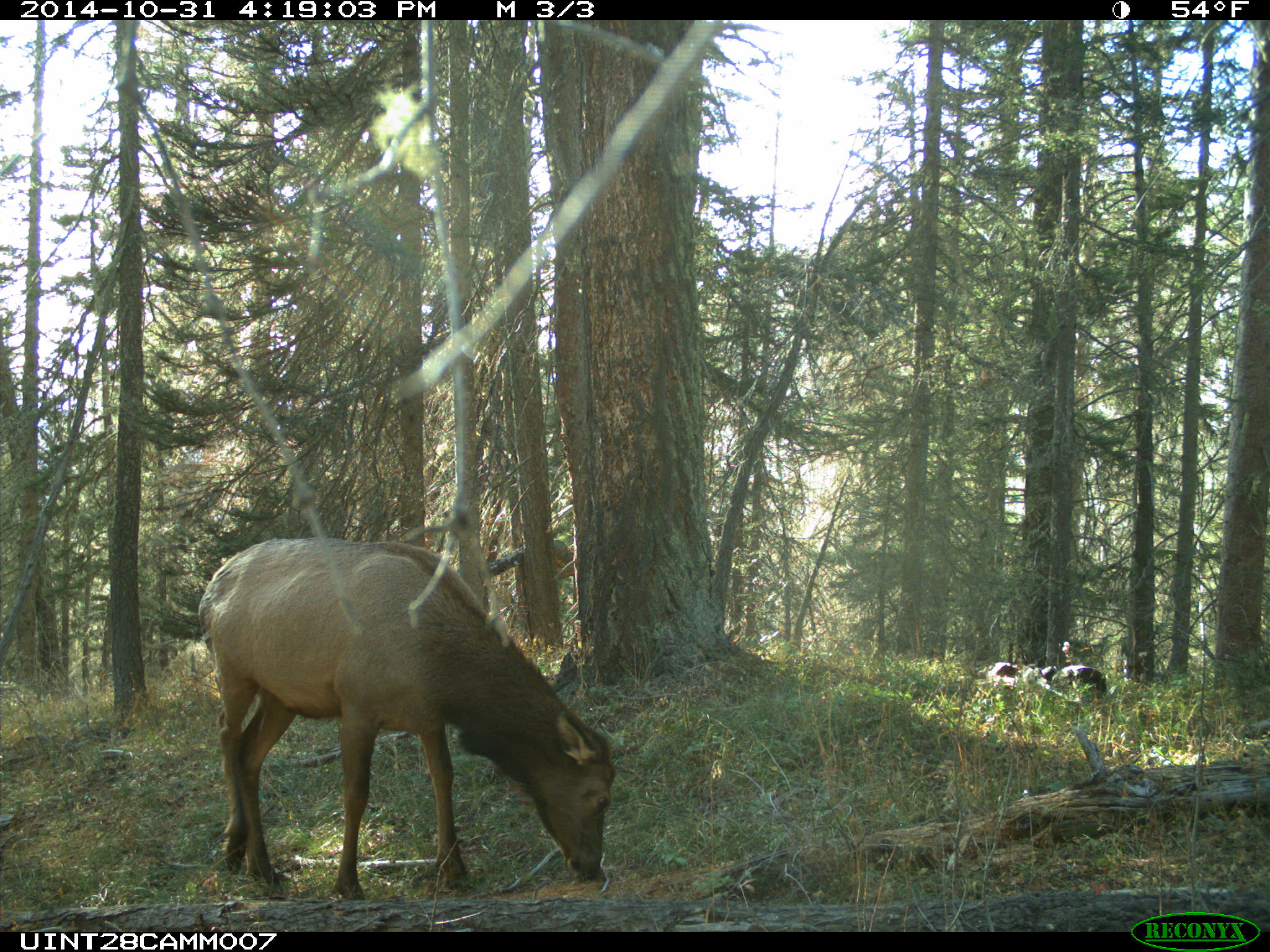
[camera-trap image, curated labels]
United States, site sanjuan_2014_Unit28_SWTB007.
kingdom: Animalia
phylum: Chordata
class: Mammalia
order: Artiodactyla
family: Cervidae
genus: Cervus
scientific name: Cervus elaphus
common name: red deer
Cervus elaphus (red deer).